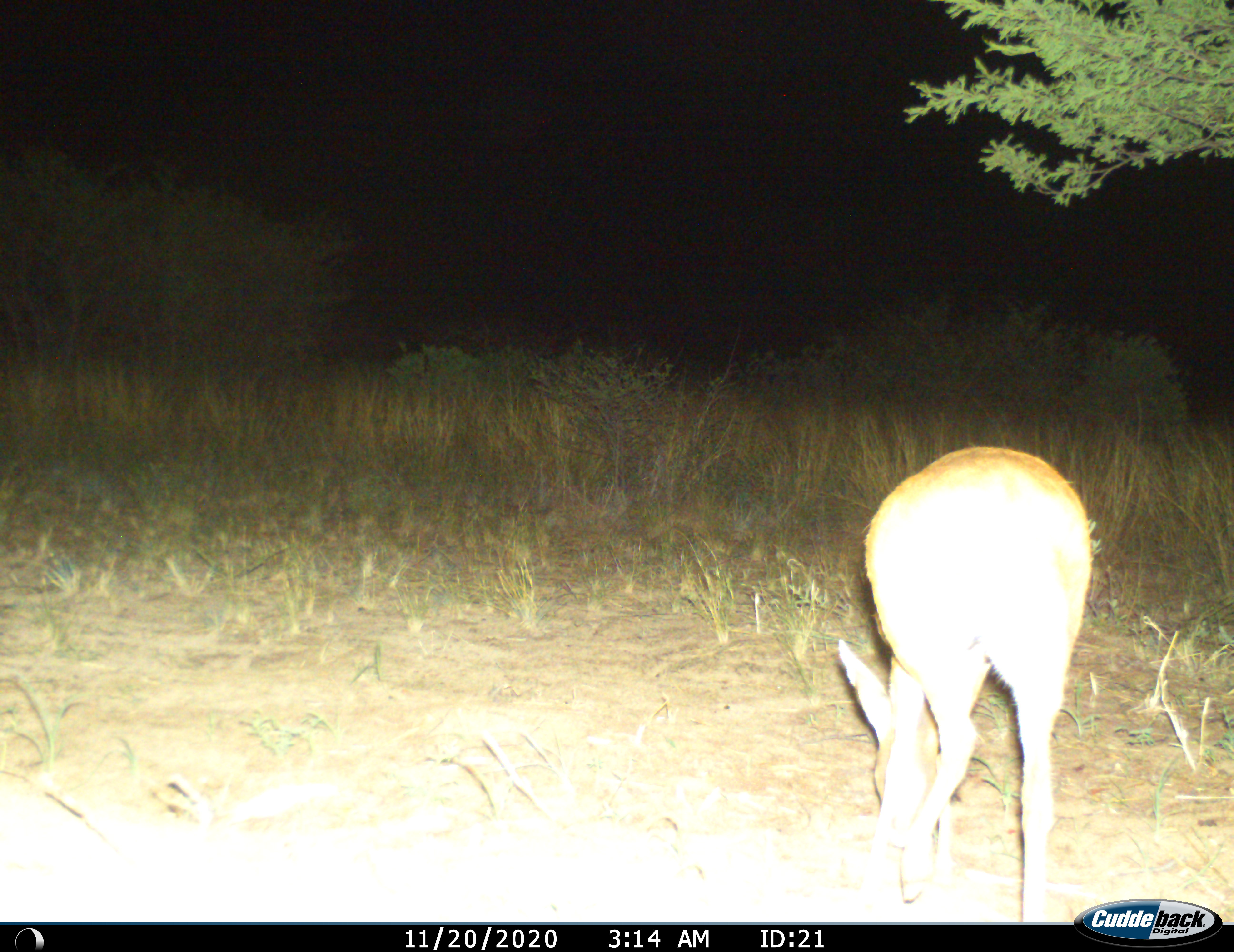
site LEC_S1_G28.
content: unidentified animal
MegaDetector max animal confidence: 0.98